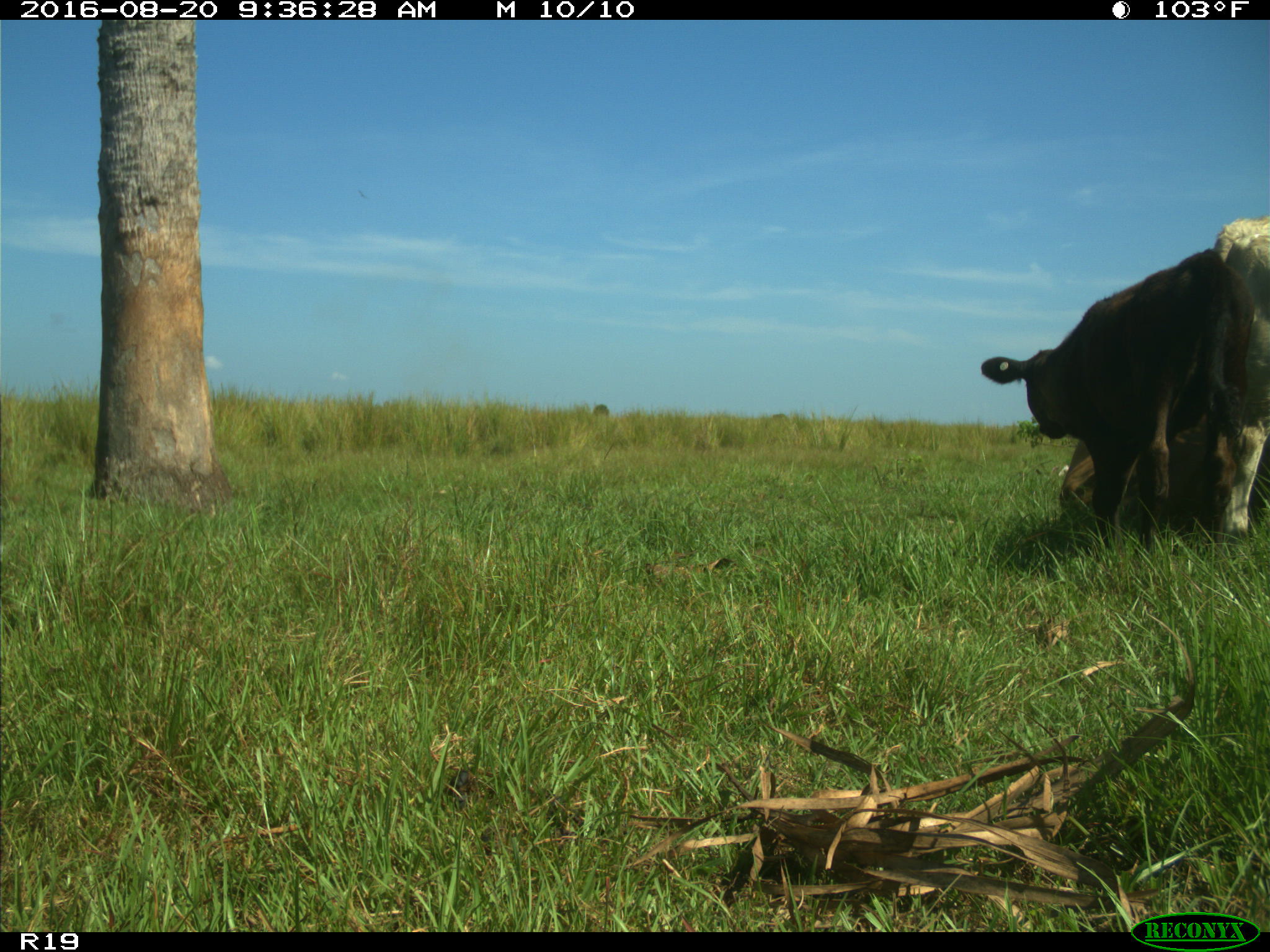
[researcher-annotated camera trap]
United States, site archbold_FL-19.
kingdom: Animalia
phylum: Chordata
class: Mammalia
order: Artiodactyla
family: Bovidae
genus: Bos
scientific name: Bos taurus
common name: domestic cow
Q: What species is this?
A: Bos taurus (domestic cow).